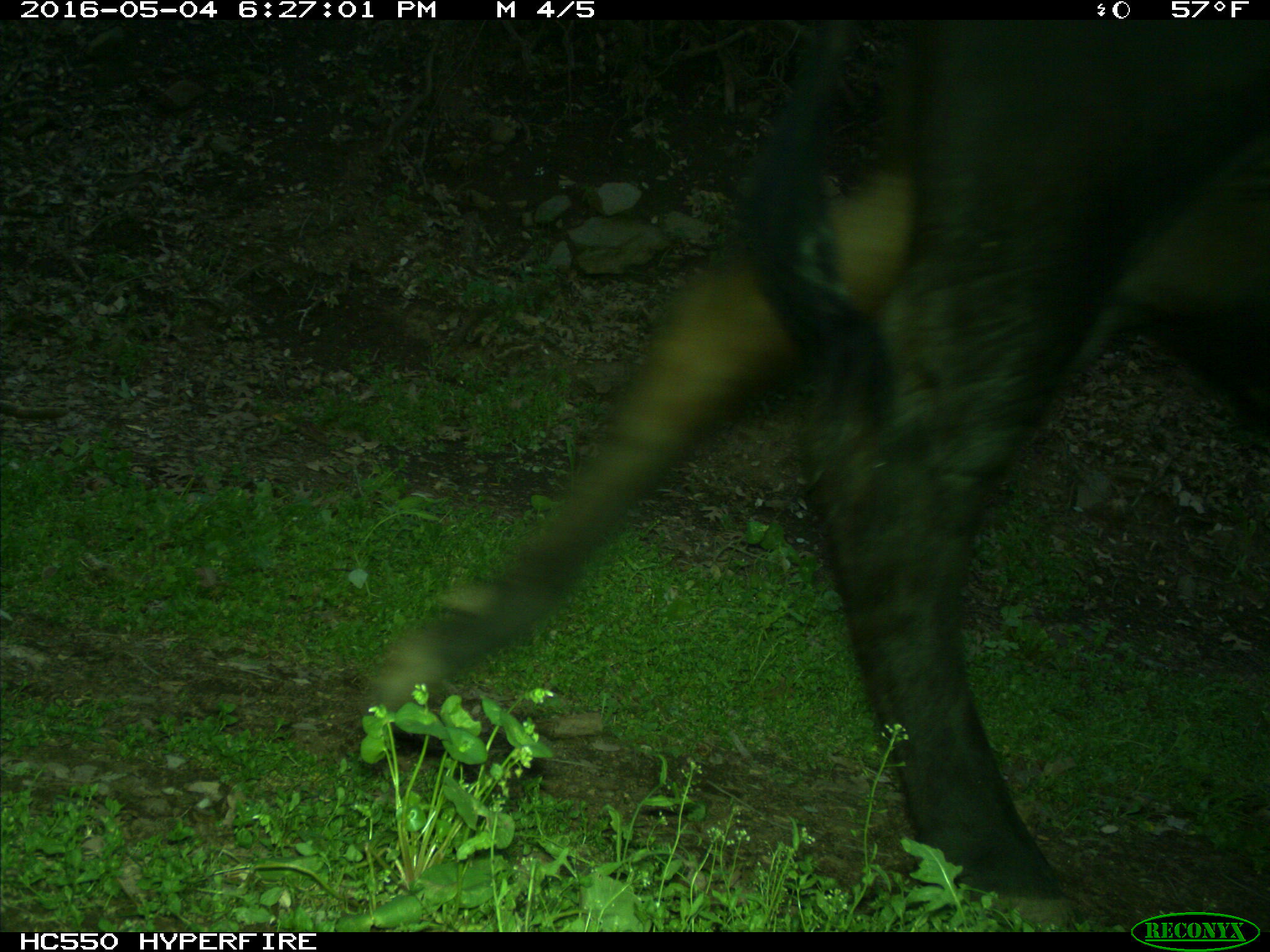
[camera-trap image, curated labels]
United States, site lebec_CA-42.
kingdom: Animalia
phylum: Chordata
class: Mammalia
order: Artiodactyla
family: Bovidae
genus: Bos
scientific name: Bos taurus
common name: domestic cow